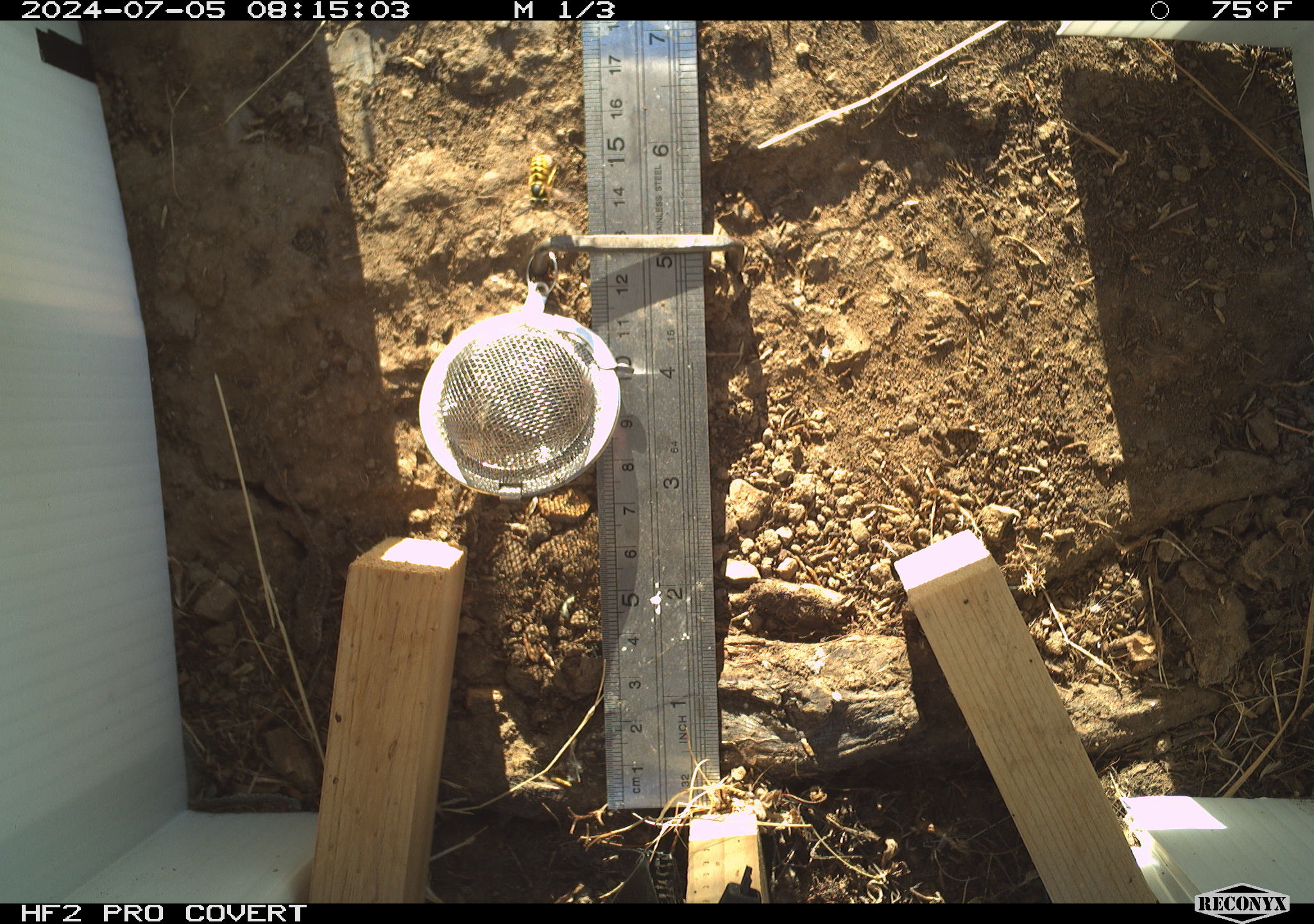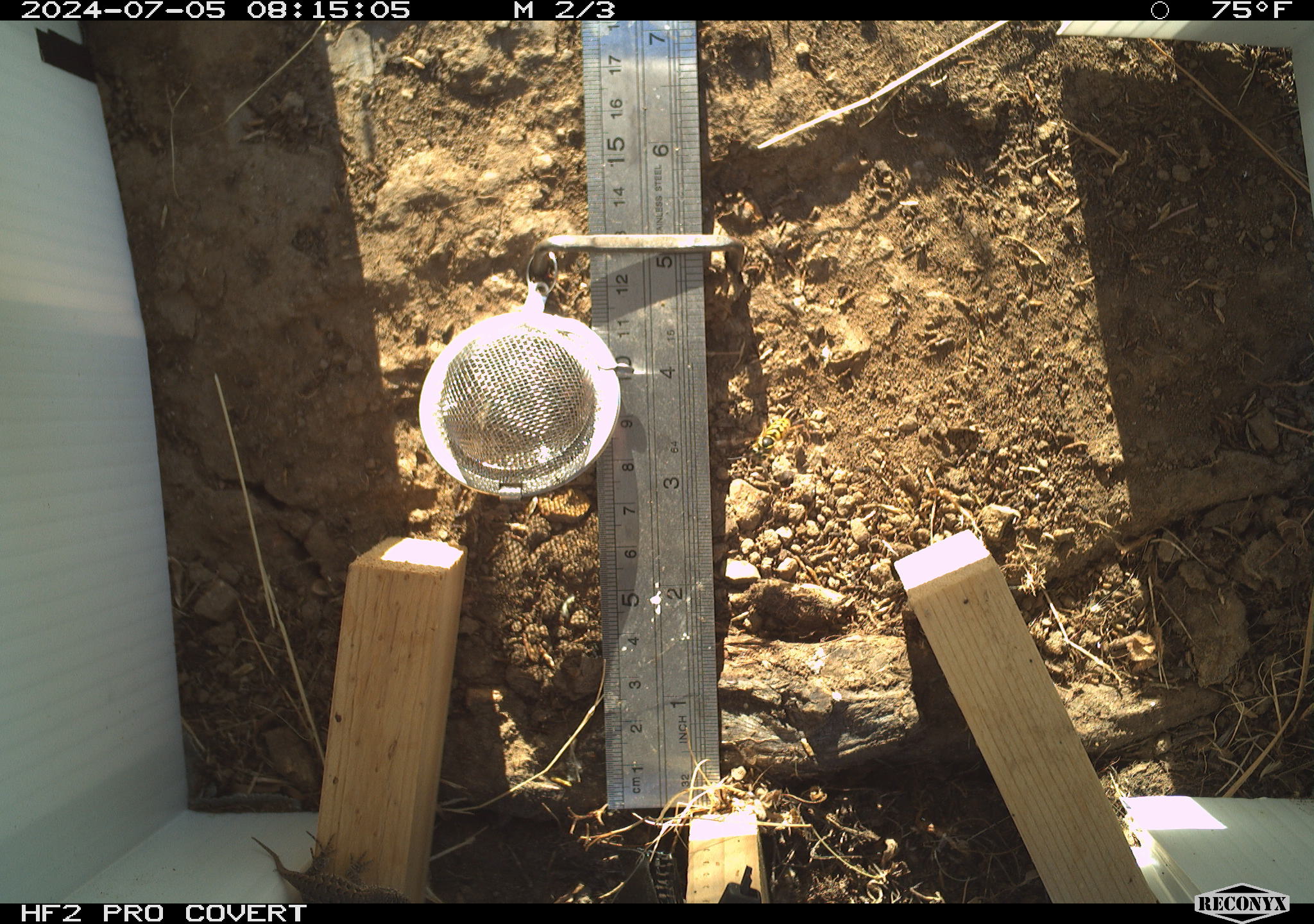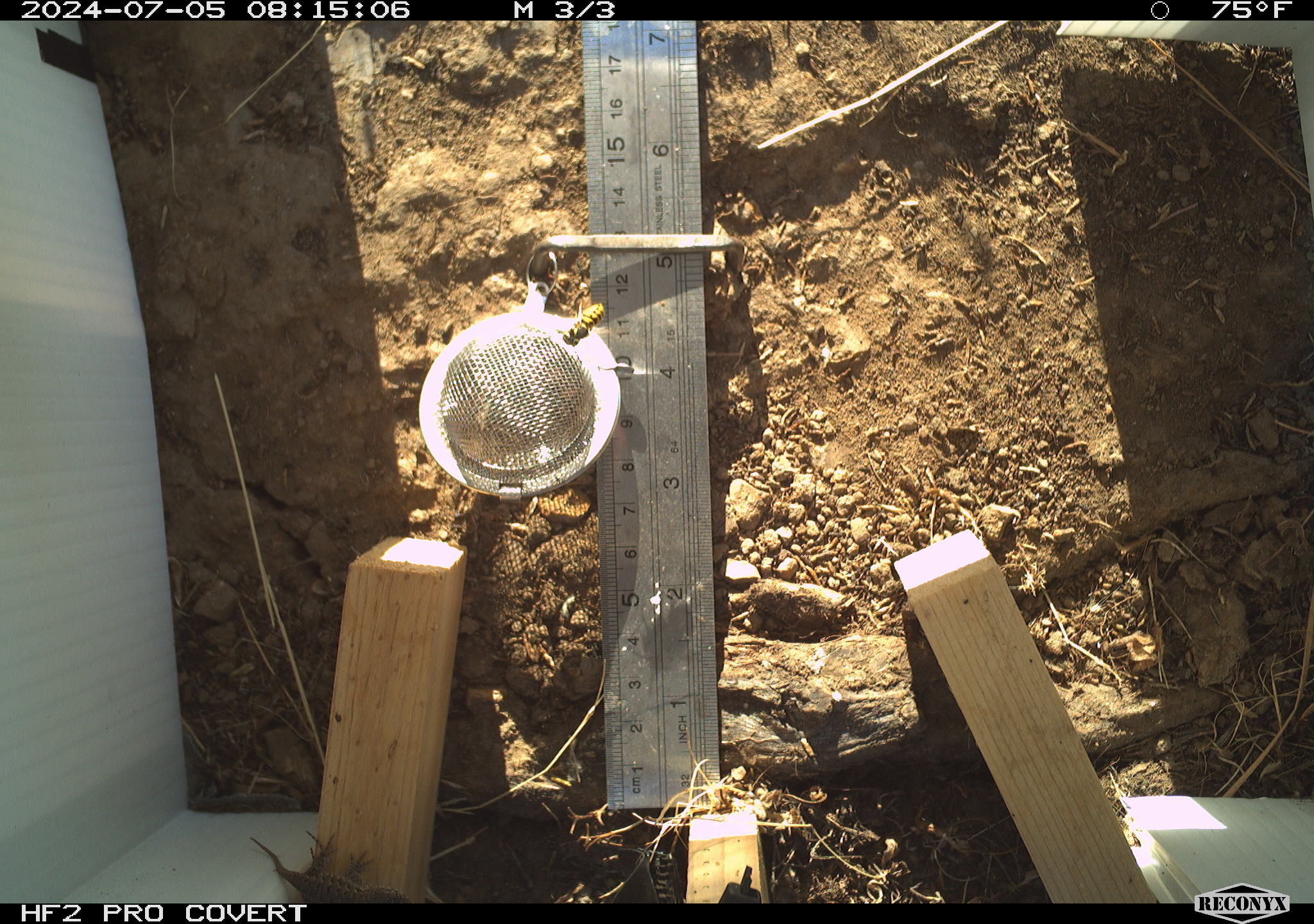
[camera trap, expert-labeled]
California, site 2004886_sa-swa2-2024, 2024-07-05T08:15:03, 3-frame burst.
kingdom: Animalia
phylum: Chordata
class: Reptilia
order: Squamata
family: Phrynosomatidae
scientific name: Phrynosomatidae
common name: phrynosomatid lizards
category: phrynosomatidae family